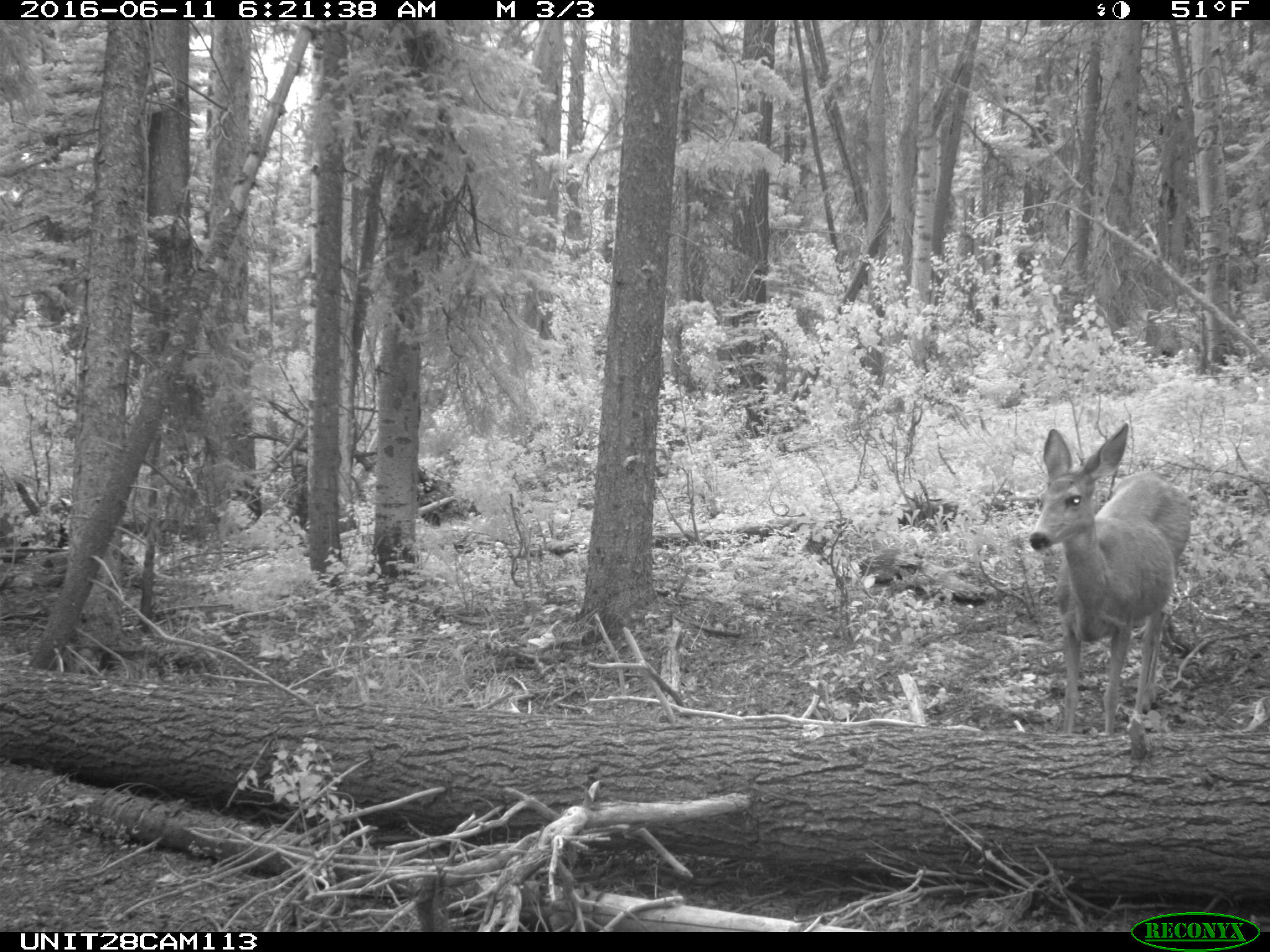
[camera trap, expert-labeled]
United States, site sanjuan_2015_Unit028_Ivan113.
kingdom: Animalia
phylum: Chordata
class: Mammalia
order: Artiodactyla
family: Cervidae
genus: Odocoileus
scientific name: Odocoileus hemionus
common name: mule deer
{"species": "Odocoileus hemionus (mule deer)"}